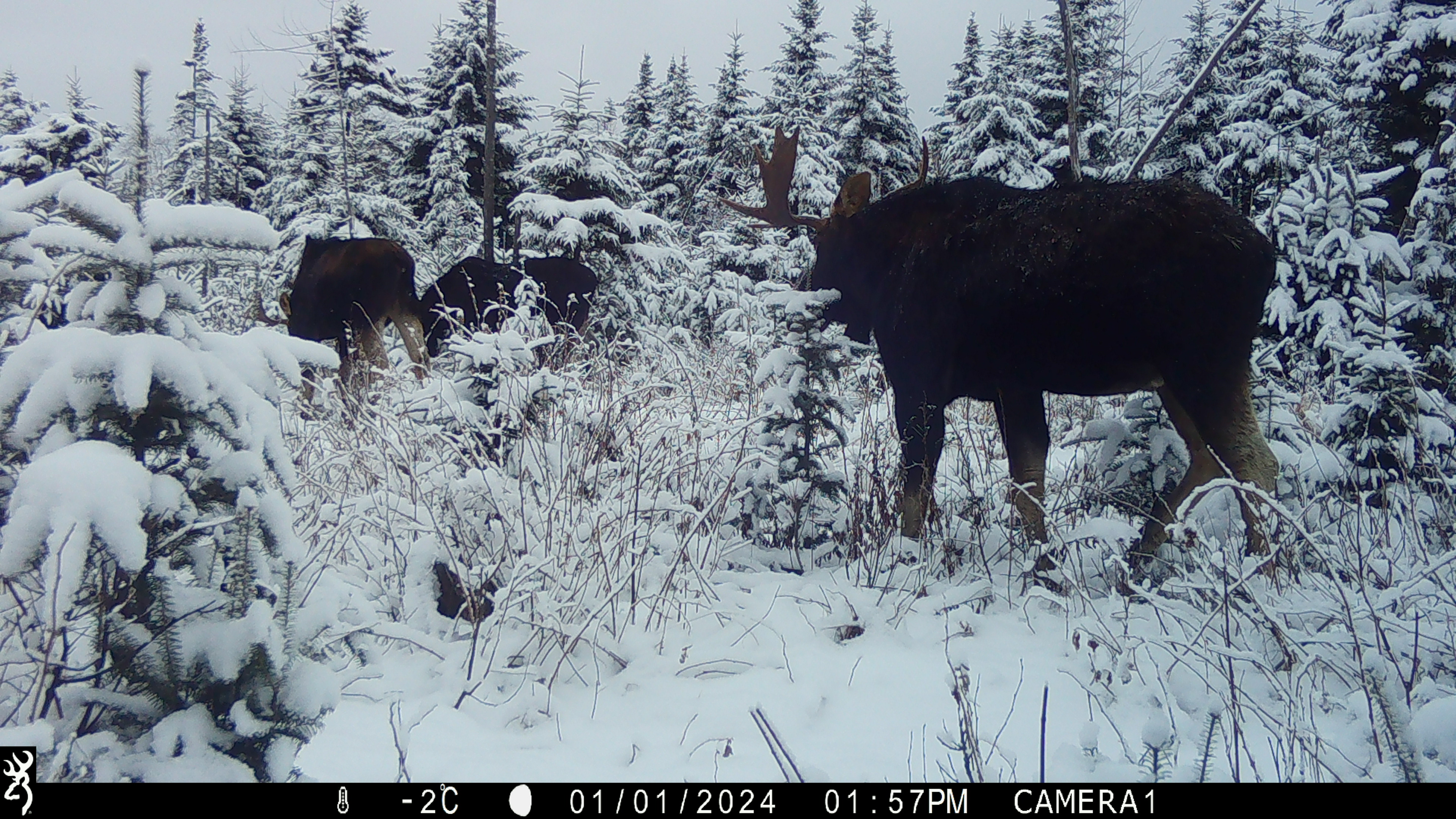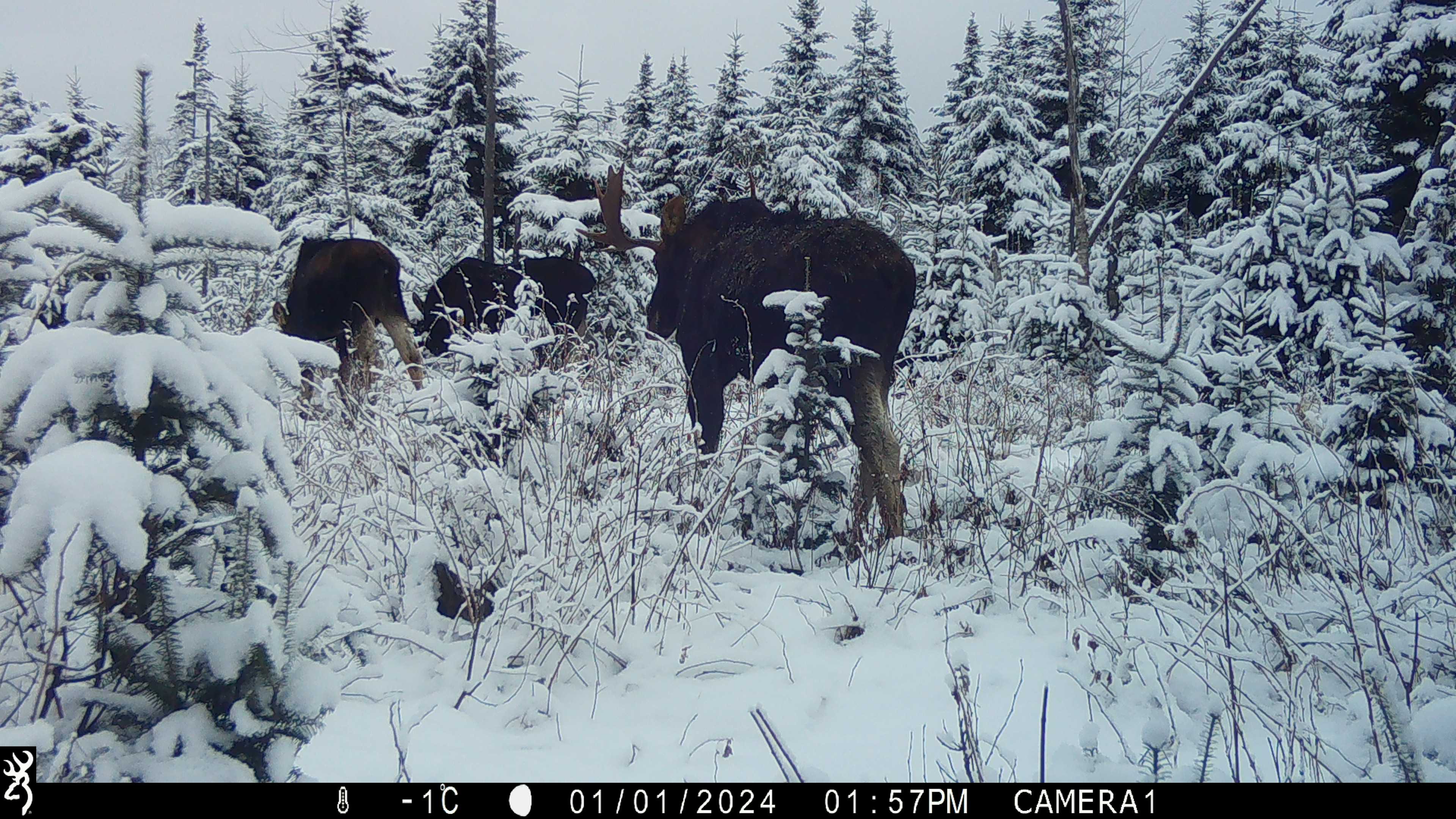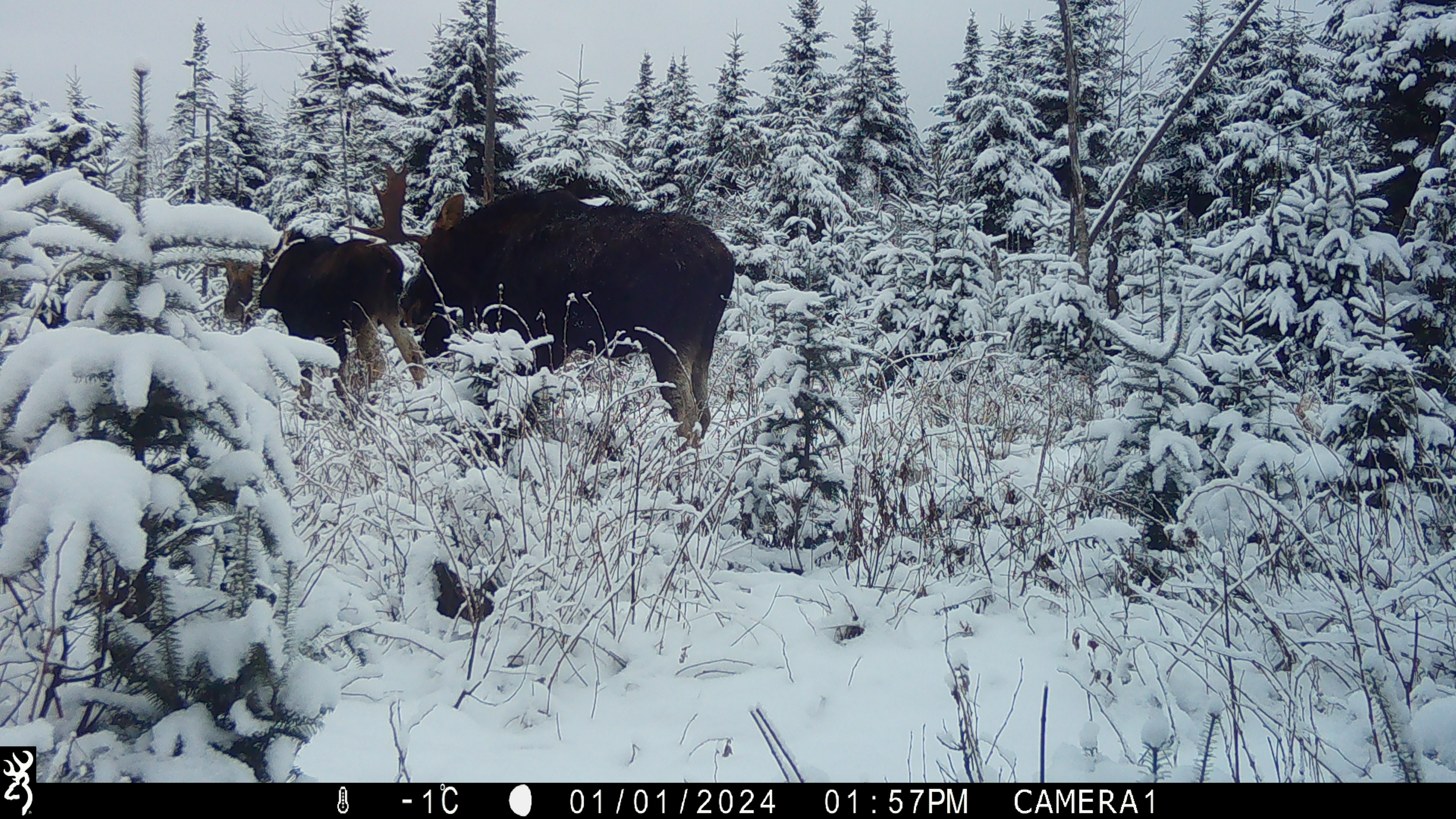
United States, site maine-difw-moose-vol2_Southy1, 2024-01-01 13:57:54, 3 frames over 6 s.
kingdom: Animalia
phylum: Chordata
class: Mammalia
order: Artiodactyla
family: Cervidae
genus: Alces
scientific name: Alces alces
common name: moose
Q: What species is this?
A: Moose (Alces alces).